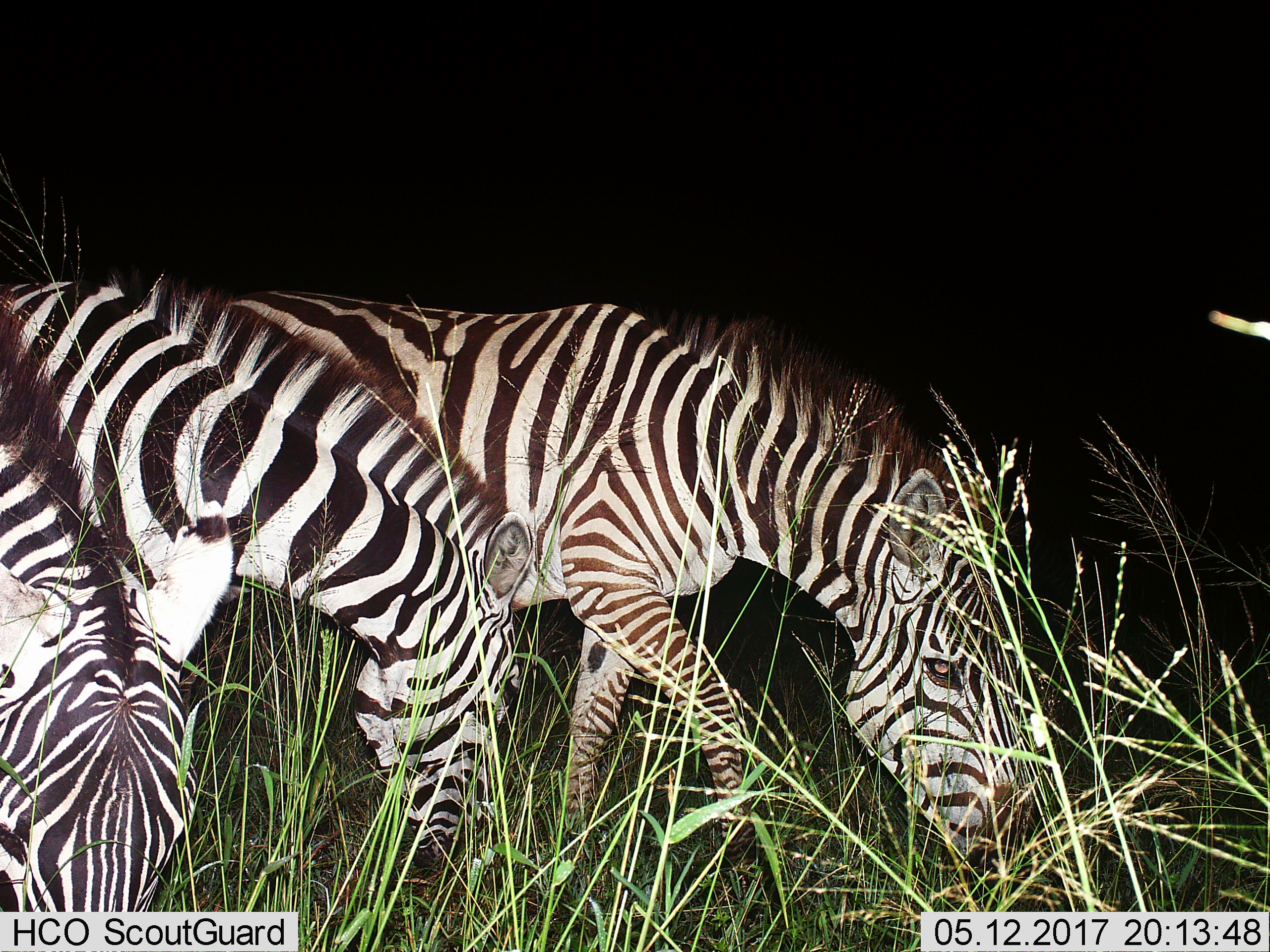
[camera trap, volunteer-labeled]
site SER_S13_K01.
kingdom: Animalia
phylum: Chordata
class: Mammalia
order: Perissodactyla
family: Equidae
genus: Equus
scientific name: Equus quagga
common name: plains zebra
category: zebraplains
Zebraplains (plains zebra) (Equus quagga), count 3. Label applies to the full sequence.